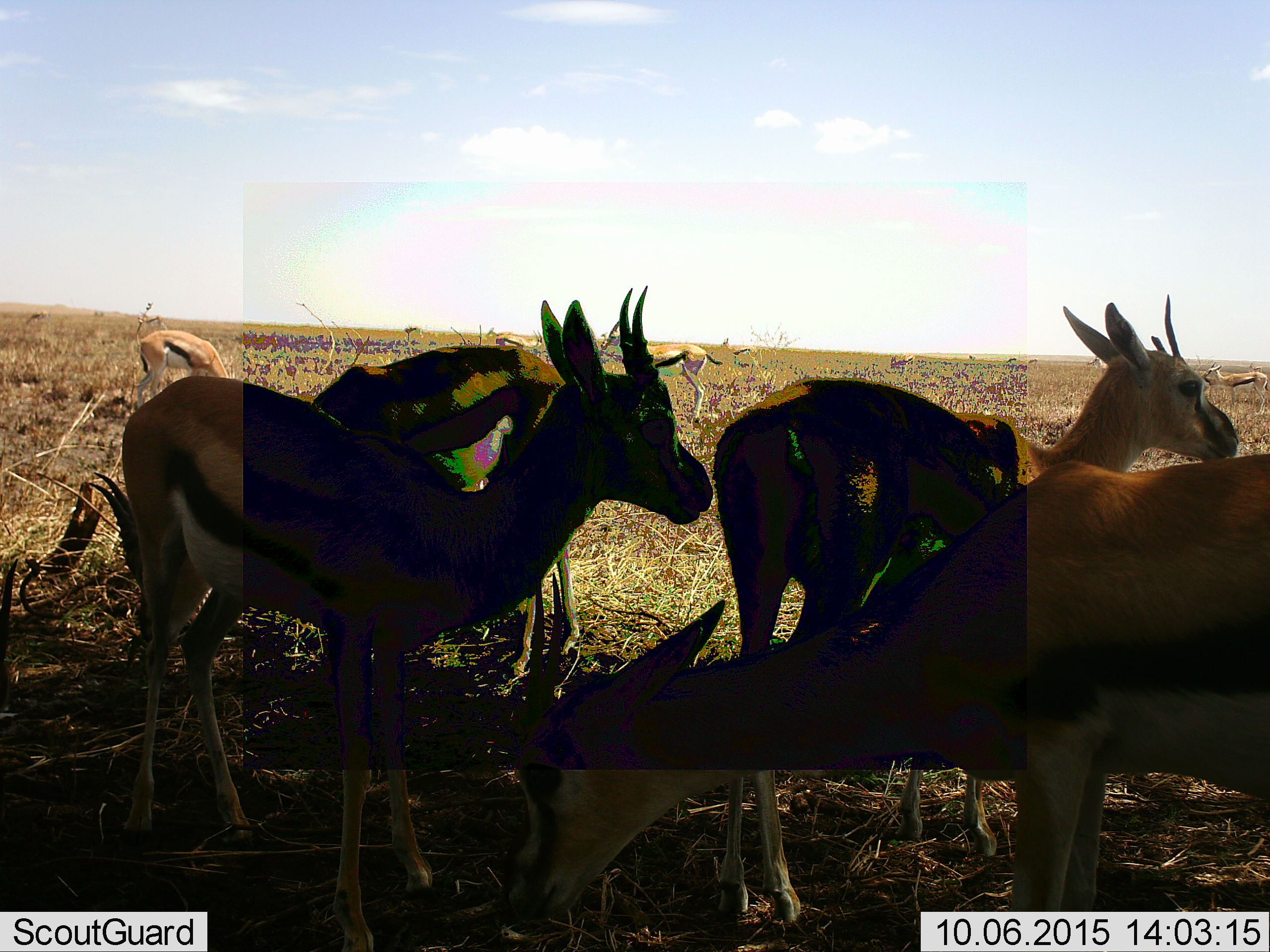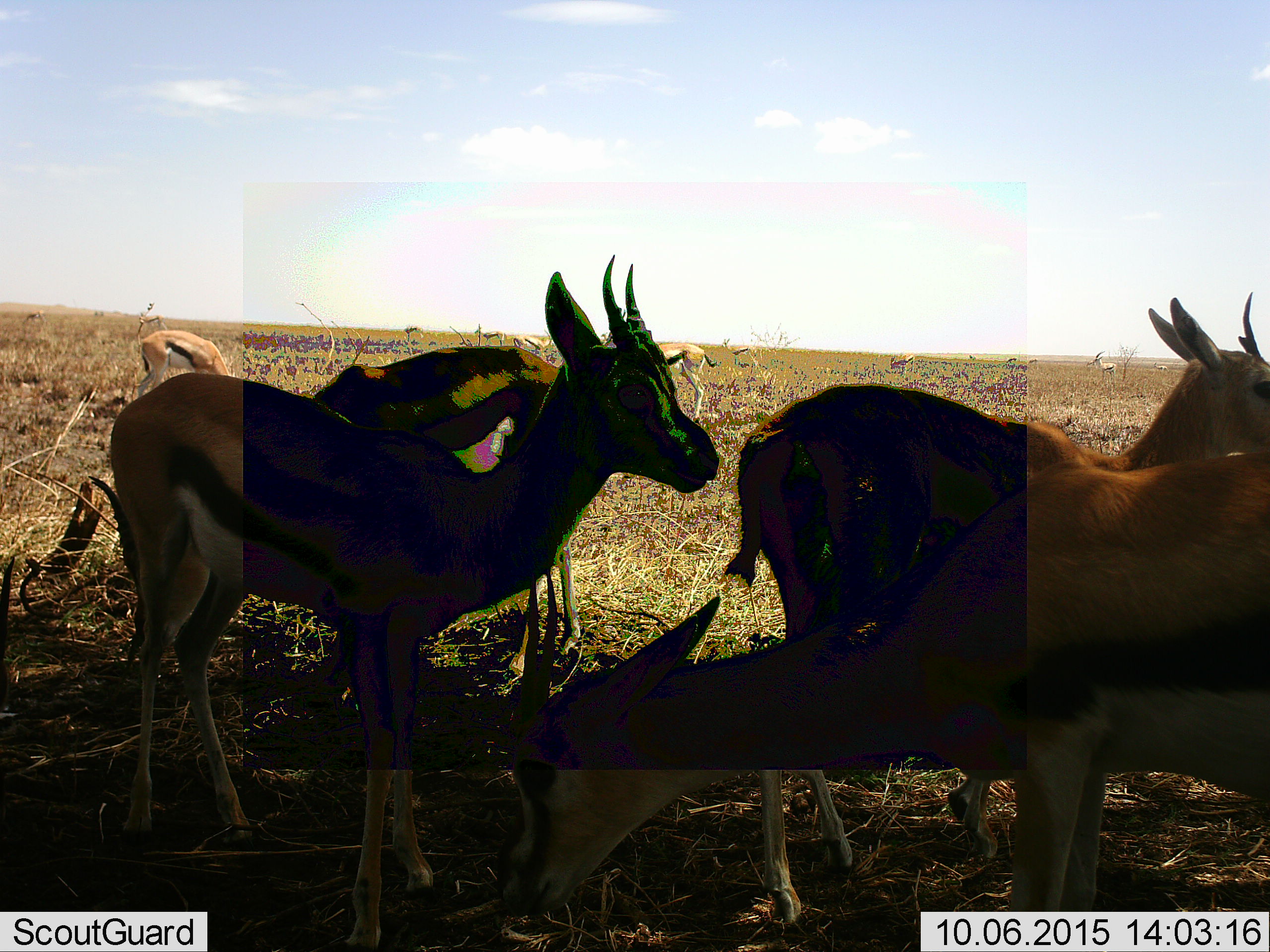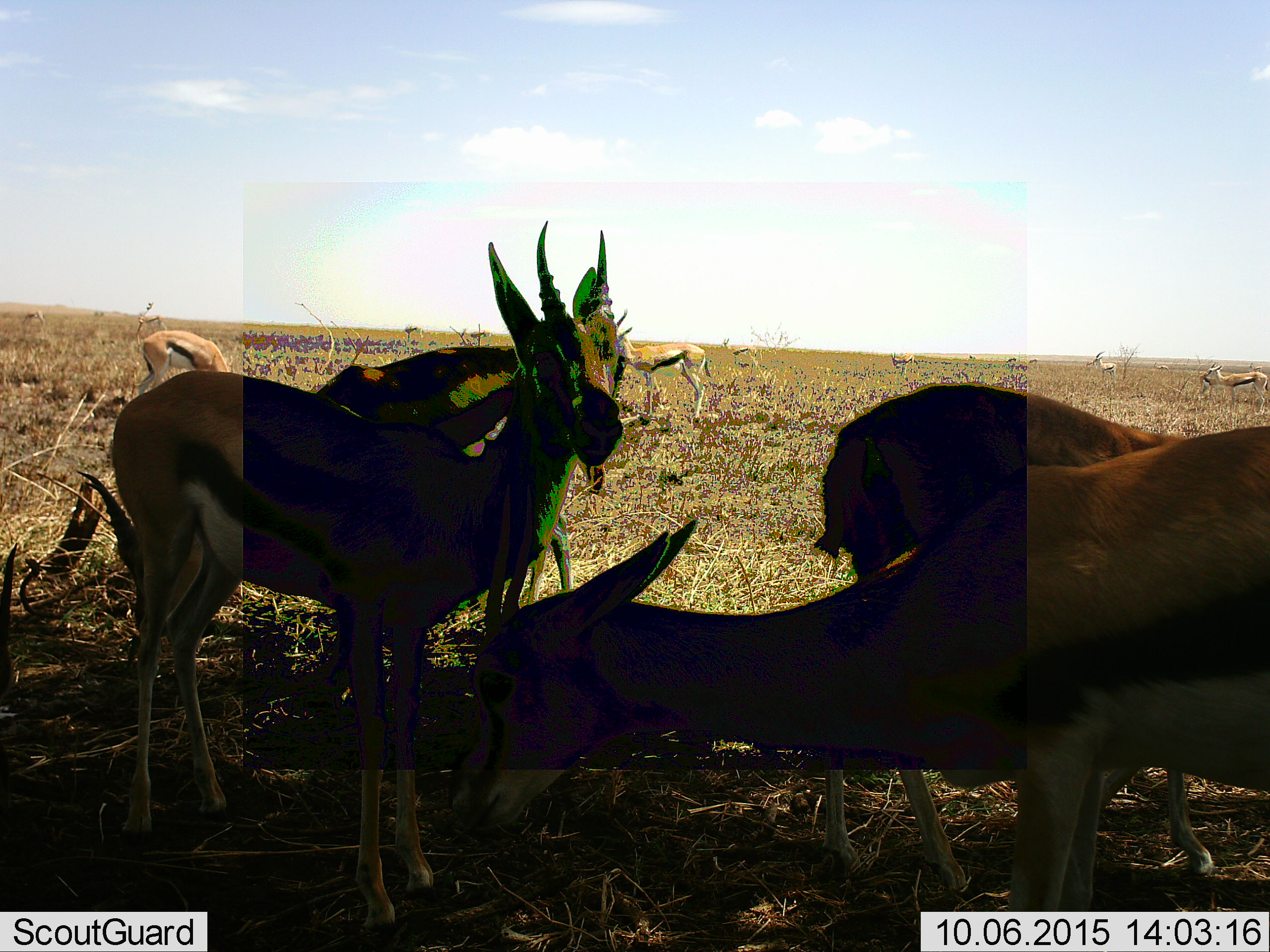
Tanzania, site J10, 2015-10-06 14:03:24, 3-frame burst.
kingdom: Animalia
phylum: Chordata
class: Mammalia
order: Artiodactyla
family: Bovidae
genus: Eudorcas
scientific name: Eudorcas thomsonii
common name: thomson's gazelle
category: gazellethomsons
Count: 11-50.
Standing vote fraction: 88%.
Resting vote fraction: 0%.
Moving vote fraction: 25%.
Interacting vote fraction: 0%.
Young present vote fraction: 0%.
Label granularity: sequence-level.